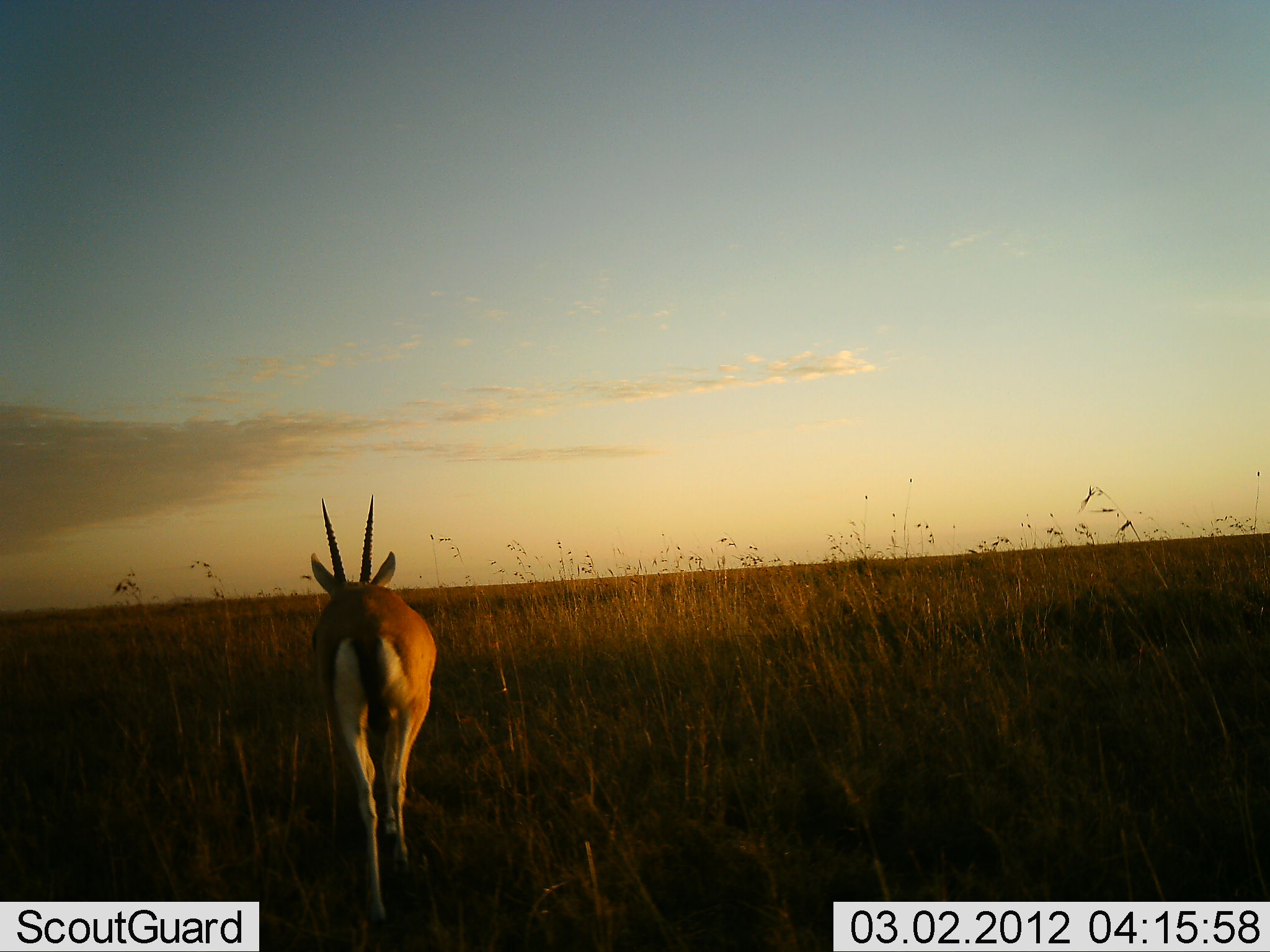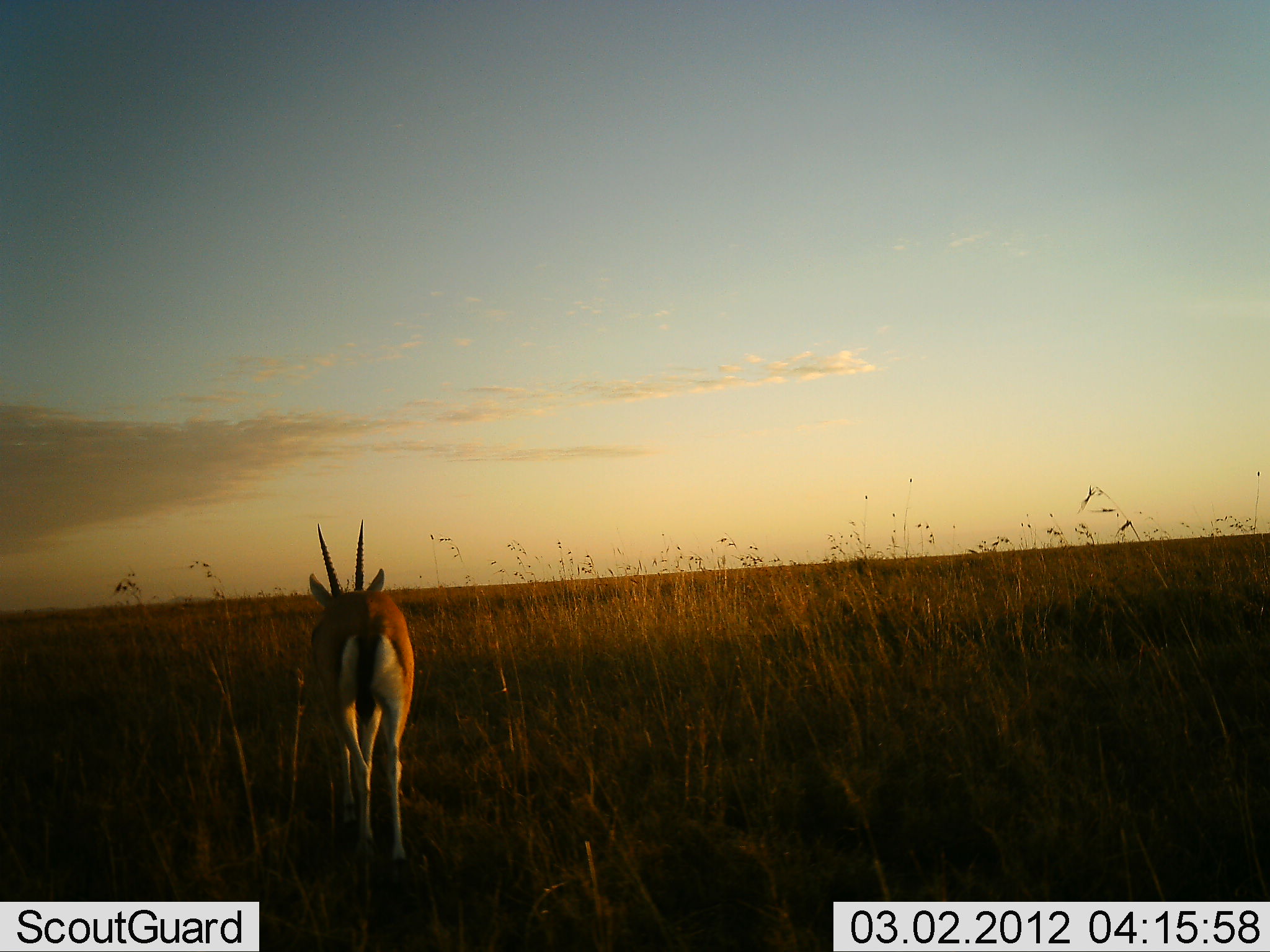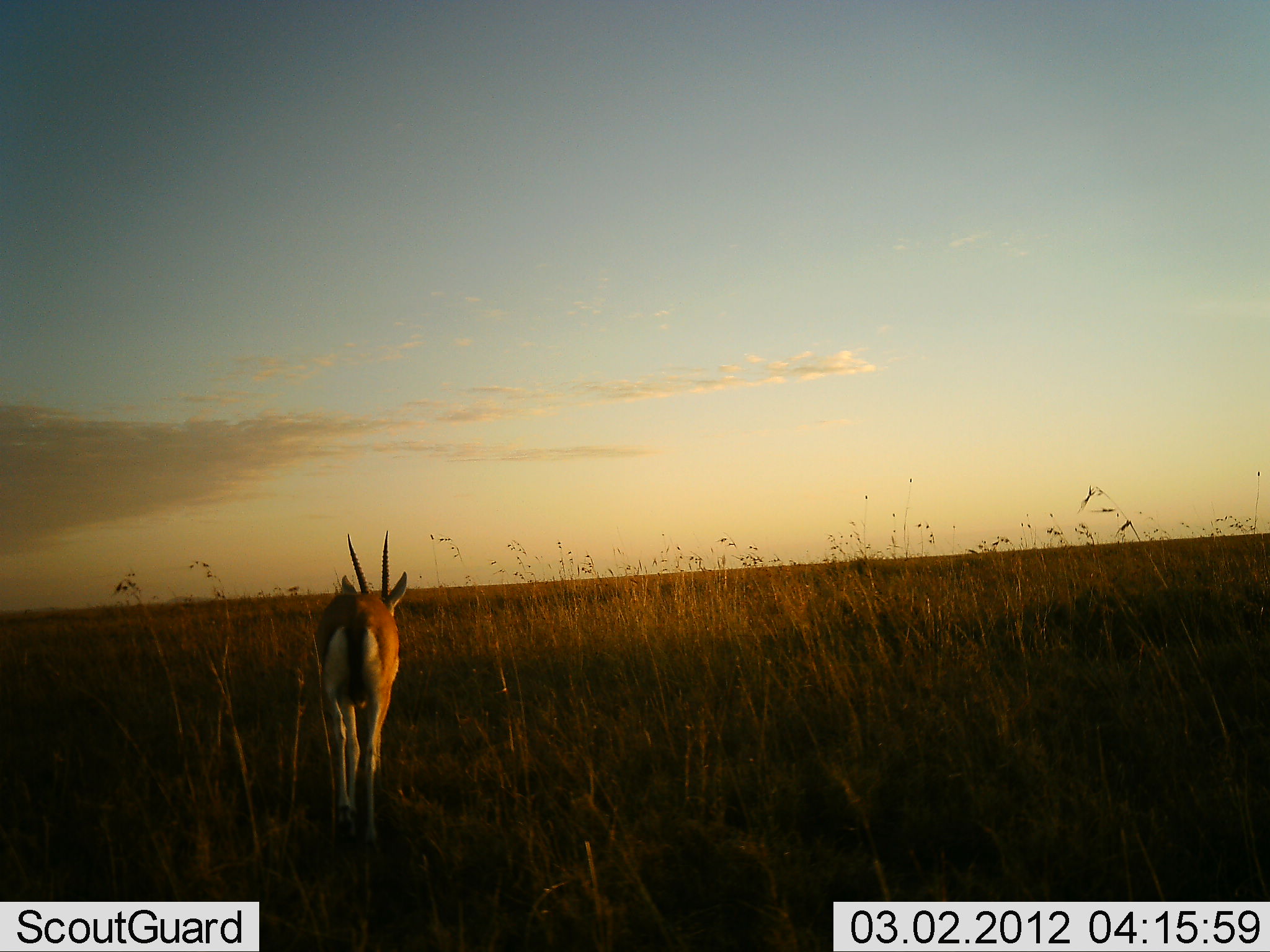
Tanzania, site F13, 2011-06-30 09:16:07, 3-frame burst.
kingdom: Animalia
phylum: Chordata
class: Mammalia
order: Artiodactyla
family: Bovidae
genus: Eudorcas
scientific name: Eudorcas thomsonii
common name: thomson's gazelle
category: gazellethomsons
Gazellethomsons (thomson's gazelle) (Eudorcas thomsonii), count 1. Behavior (volunteer vote fractions): standing 17%, resting 0%, moving 92%, interacting 0%. Young present (vote fraction): 0%. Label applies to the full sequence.